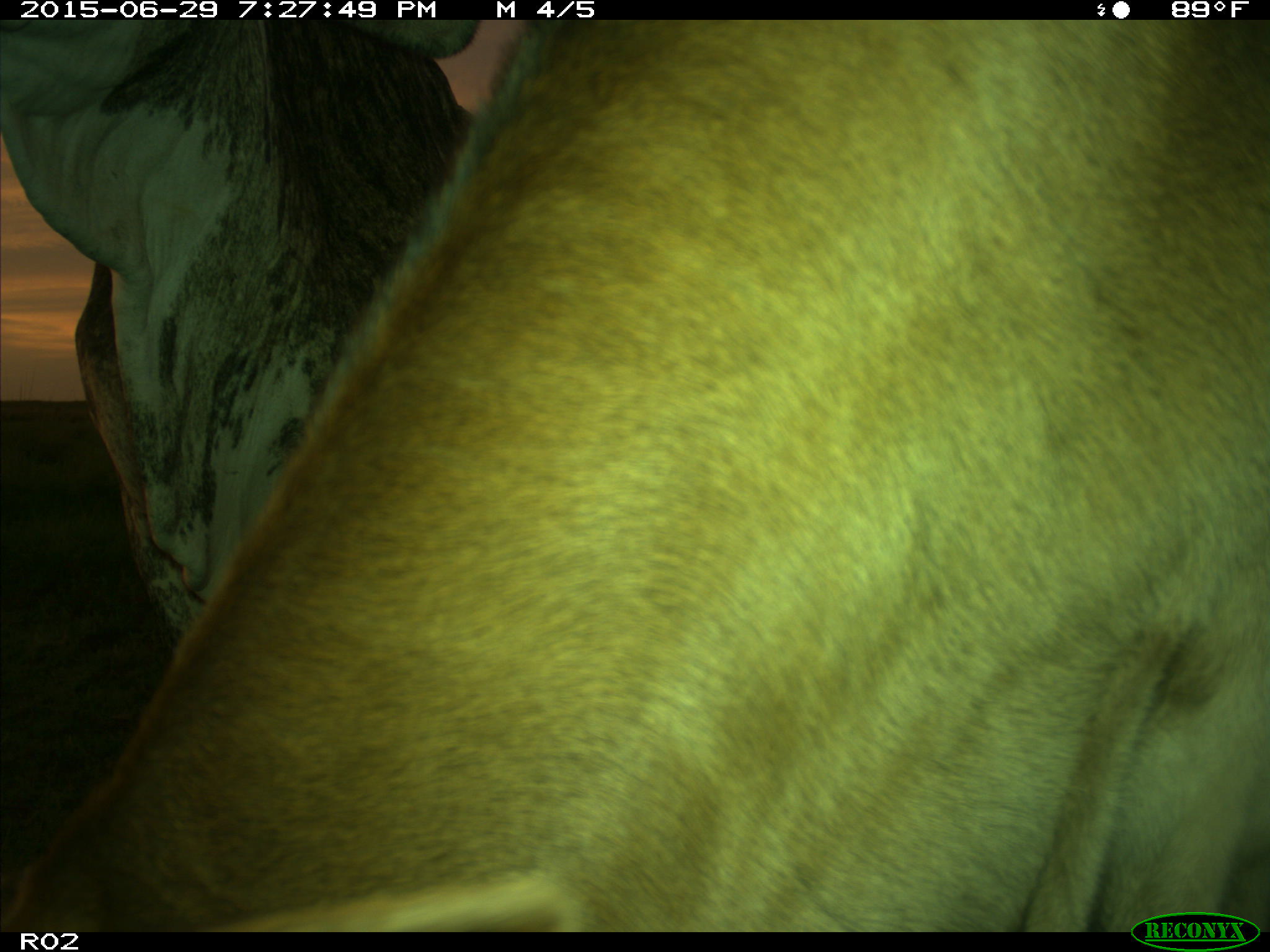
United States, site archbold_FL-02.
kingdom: Animalia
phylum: Chordata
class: Mammalia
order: Artiodactyla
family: Bovidae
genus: Bos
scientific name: Bos taurus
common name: domestic cow